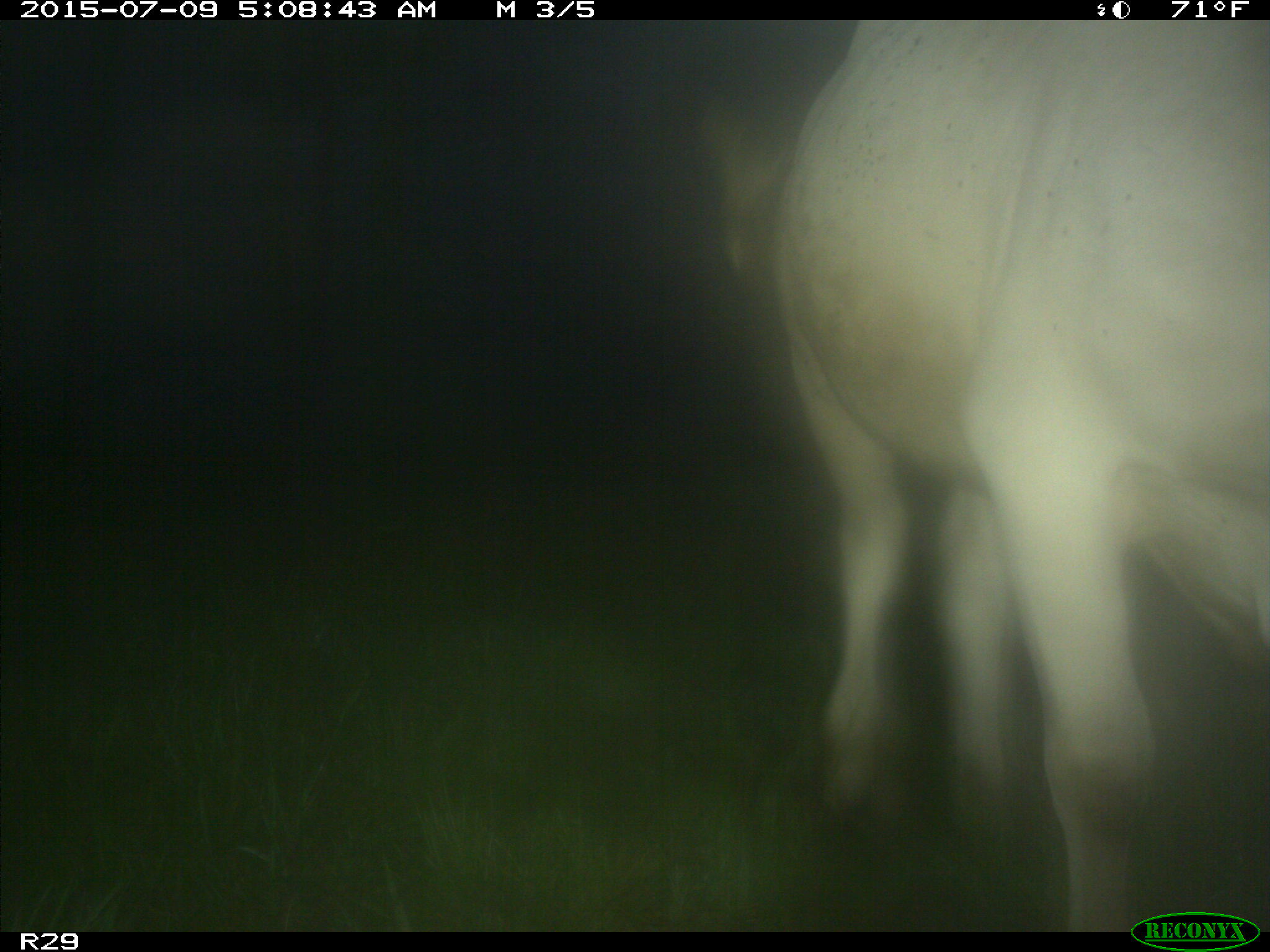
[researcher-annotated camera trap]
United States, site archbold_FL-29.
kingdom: Animalia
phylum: Chordata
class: Mammalia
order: Artiodactyla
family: Bovidae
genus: Bos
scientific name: Bos taurus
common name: domestic cow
Bos taurus (domestic cow).